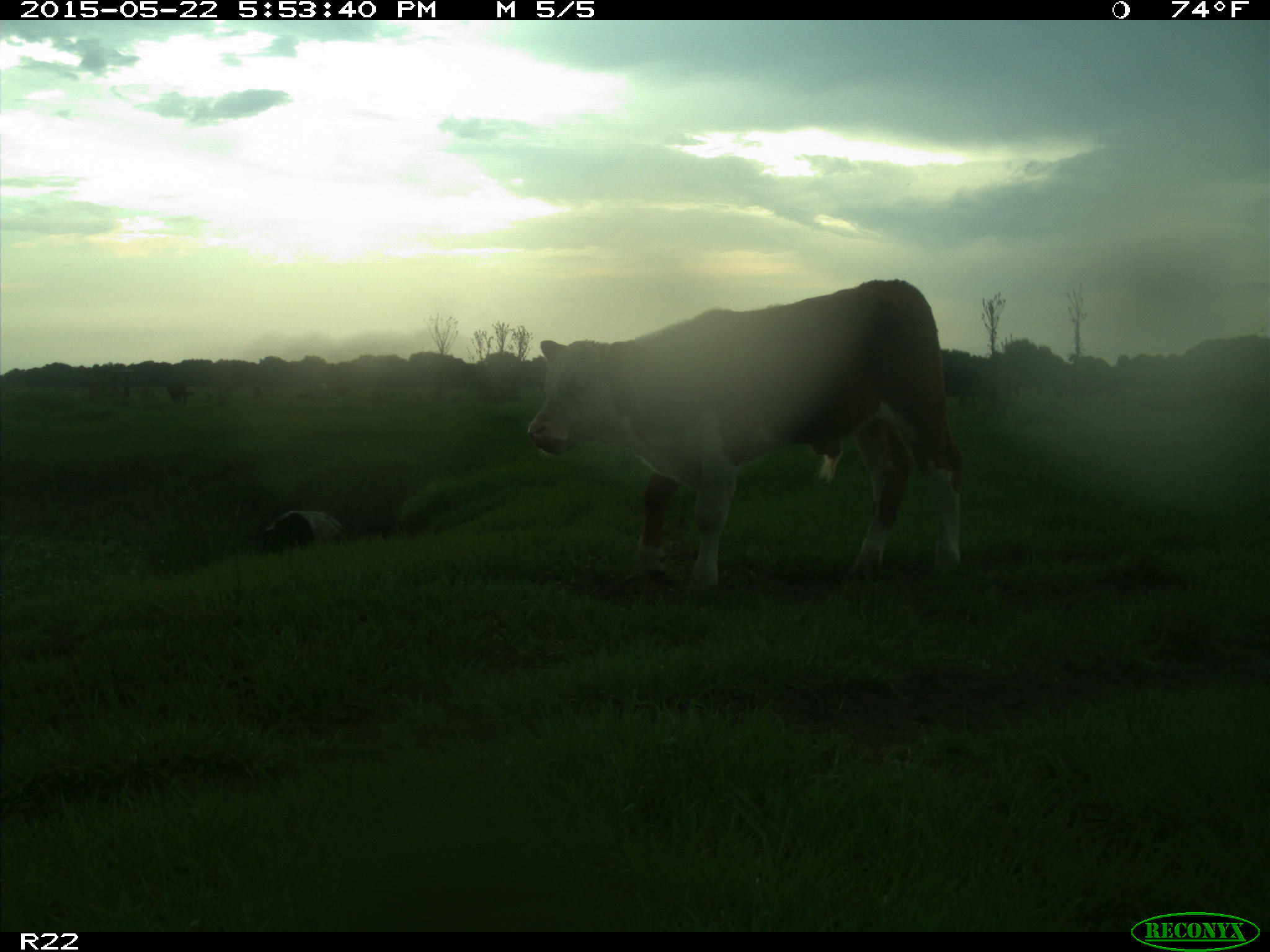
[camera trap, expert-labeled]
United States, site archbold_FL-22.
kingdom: Animalia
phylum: Chordata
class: Mammalia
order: Artiodactyla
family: Bovidae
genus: Bos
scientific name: Bos taurus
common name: domestic cow